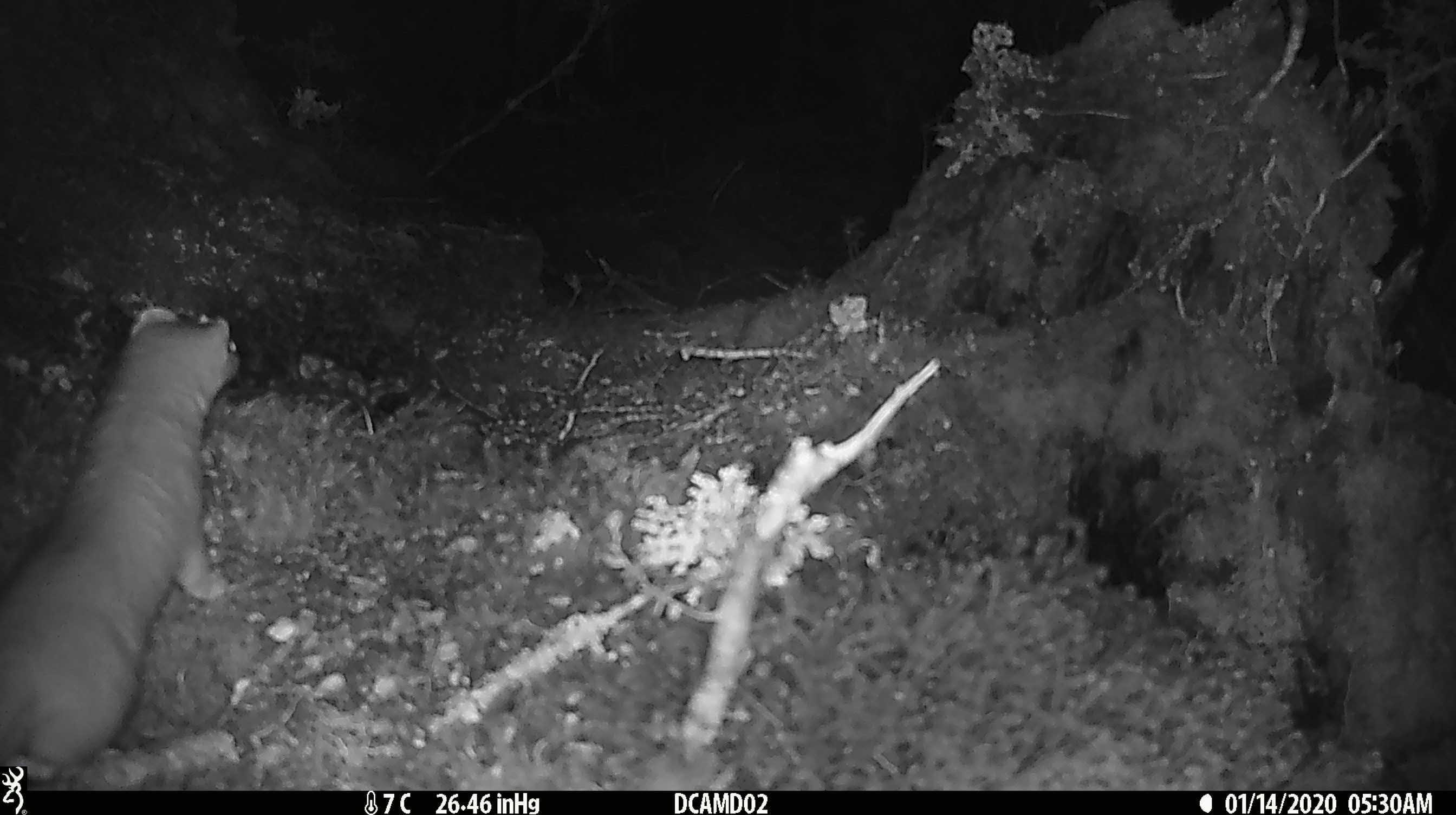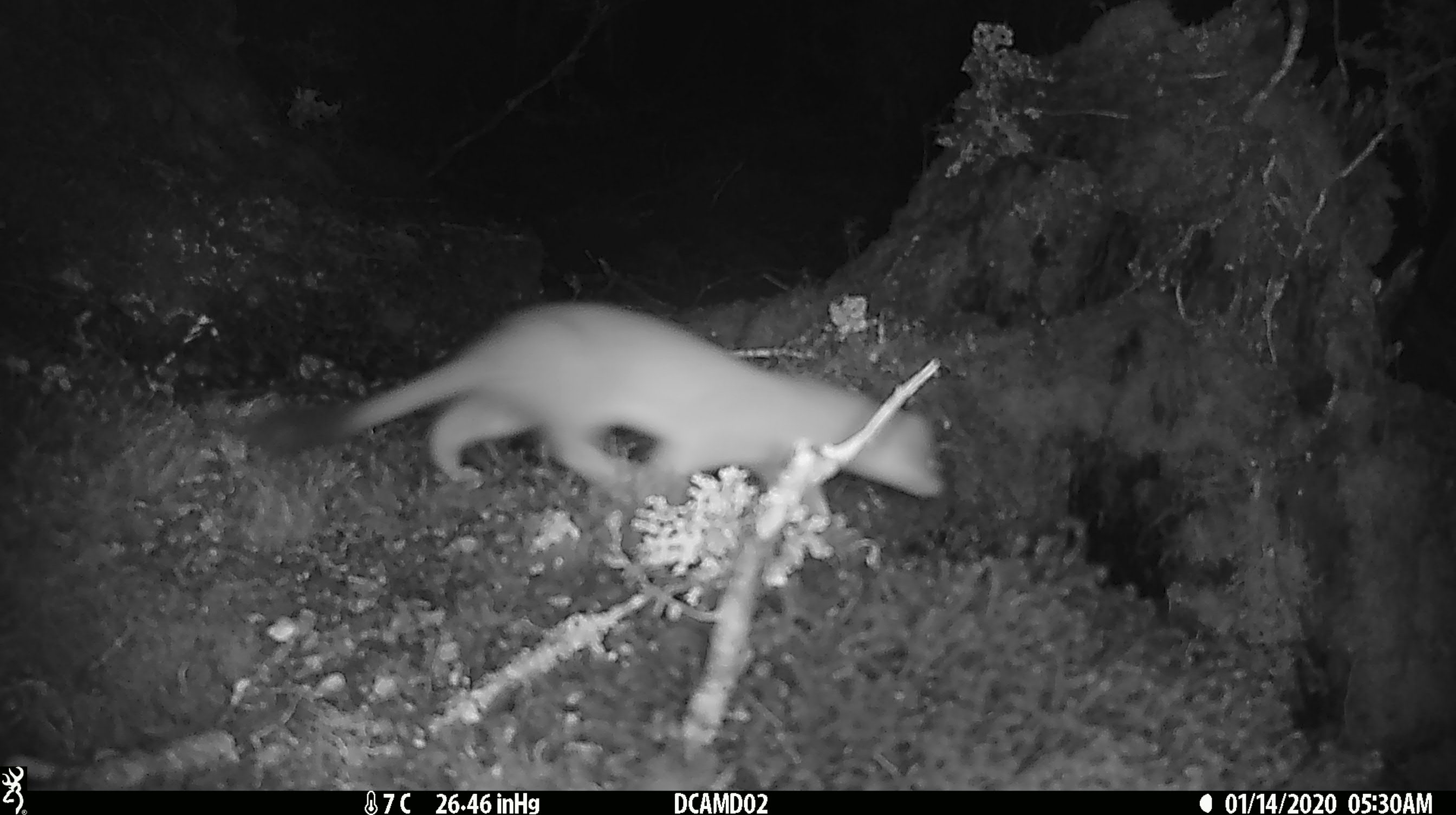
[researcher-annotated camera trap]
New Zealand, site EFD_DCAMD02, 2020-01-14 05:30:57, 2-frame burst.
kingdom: Animalia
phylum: Chordata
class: Mammalia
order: Carnivora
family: Mustelidae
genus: Mustela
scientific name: Mustela erminea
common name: stoat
Stoat (Mustela erminea).